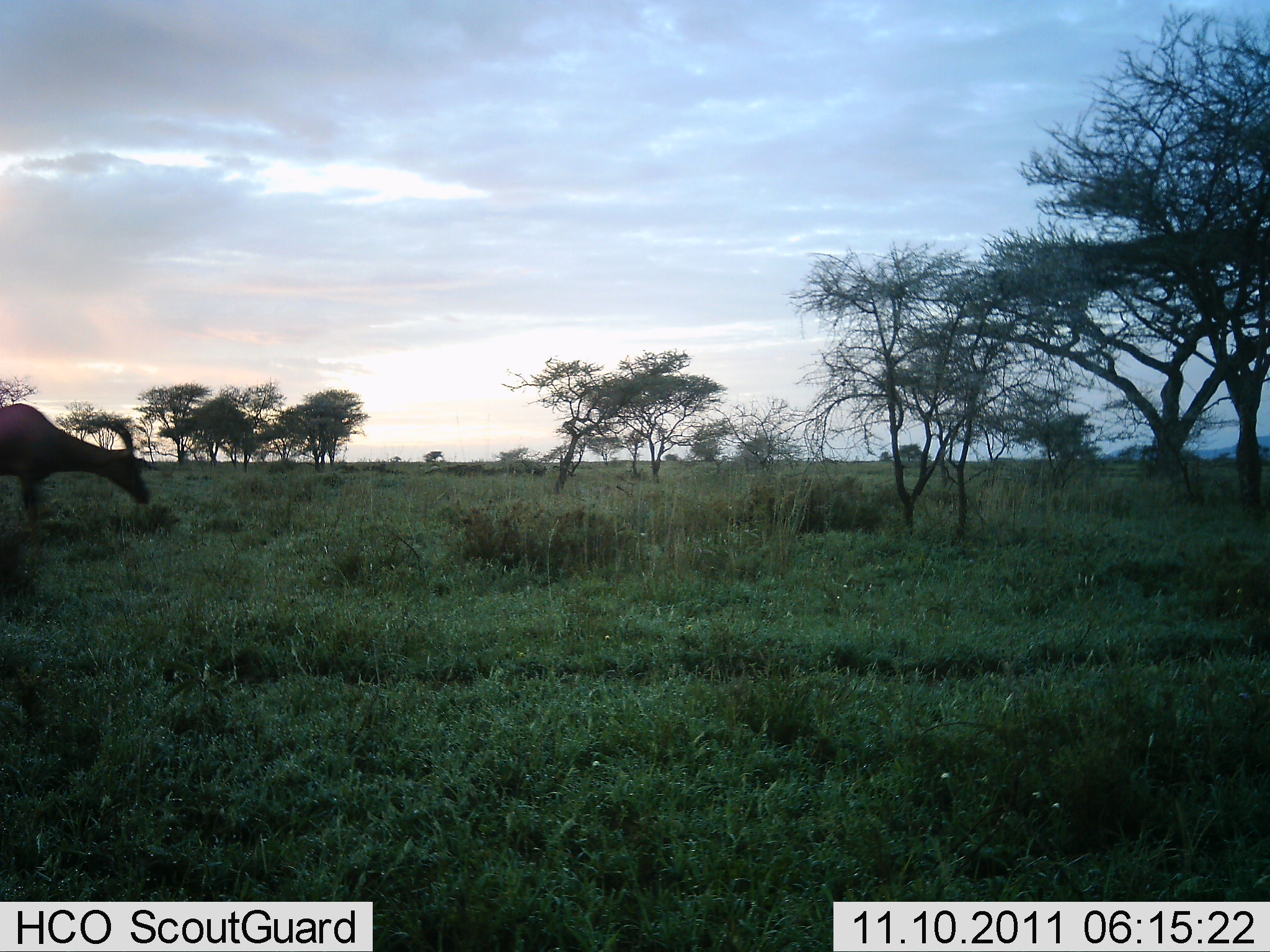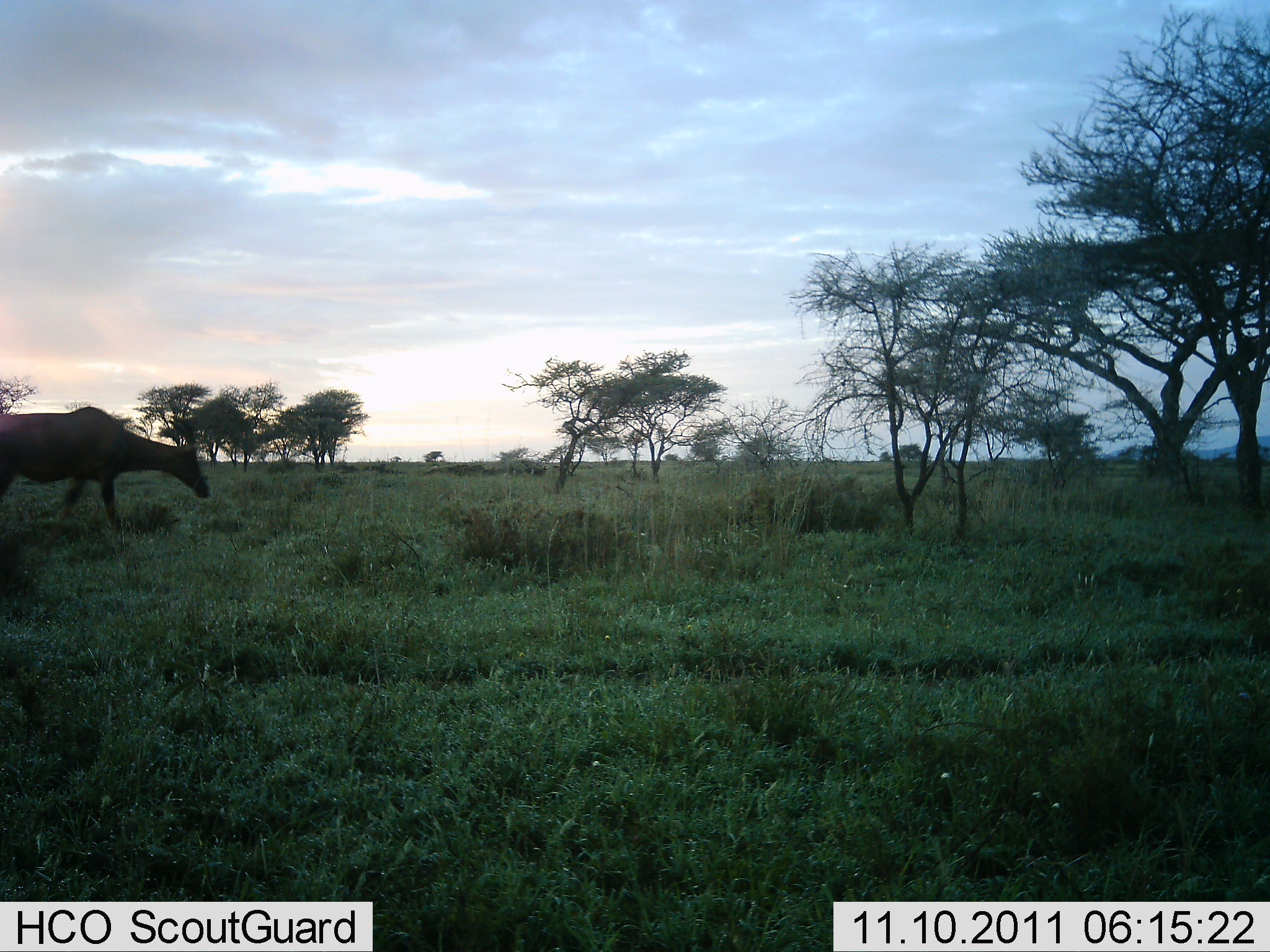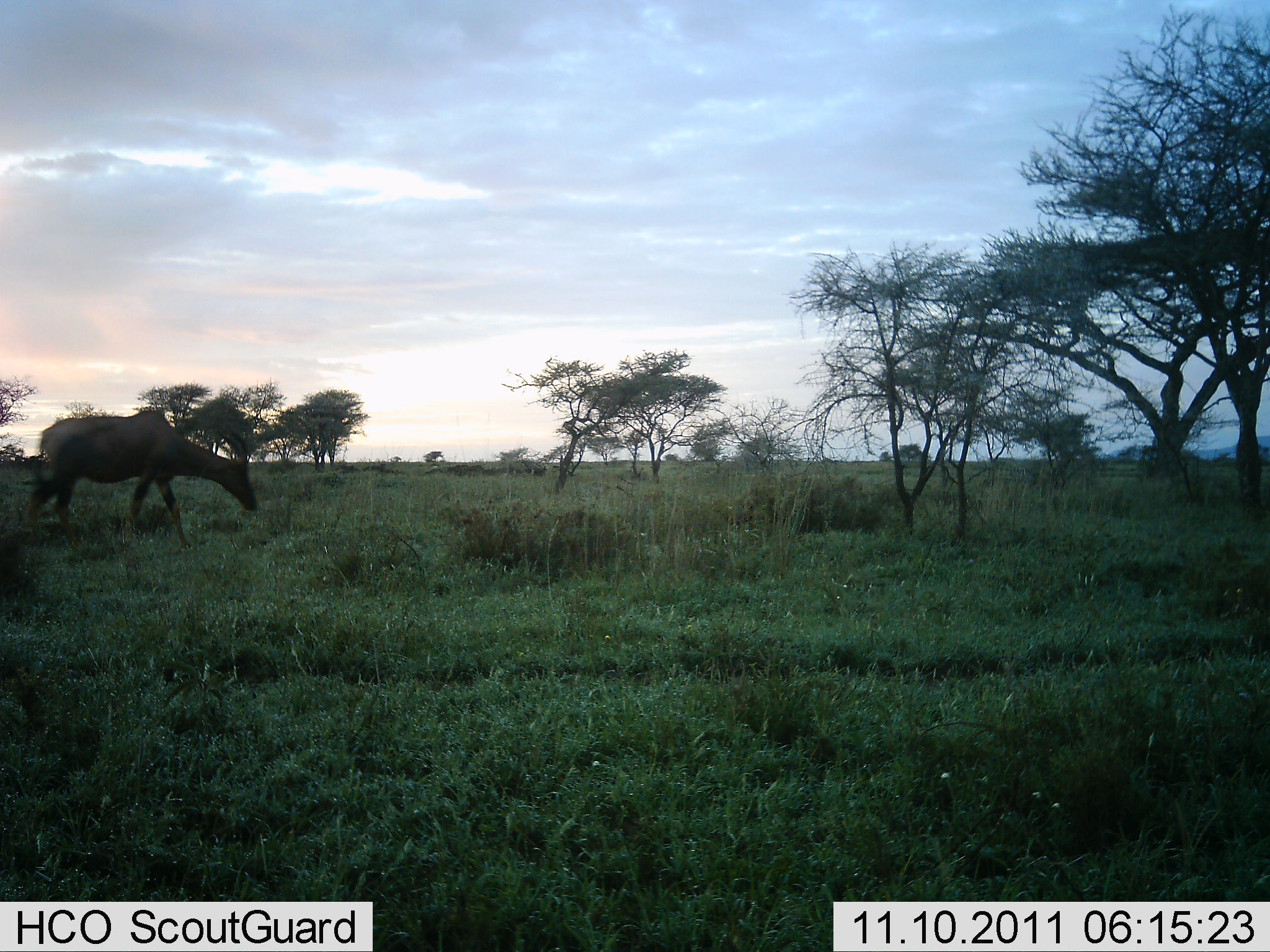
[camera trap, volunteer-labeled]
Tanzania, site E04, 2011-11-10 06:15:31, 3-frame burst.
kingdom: Animalia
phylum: Chordata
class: Mammalia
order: Artiodactyla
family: Bovidae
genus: Damaliscus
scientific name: Damaliscus lunatus jimela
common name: topi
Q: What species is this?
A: Topi (Damaliscus lunatus jimela).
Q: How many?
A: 1.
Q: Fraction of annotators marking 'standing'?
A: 0%.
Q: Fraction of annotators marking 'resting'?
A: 0%.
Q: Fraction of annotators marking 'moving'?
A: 100%.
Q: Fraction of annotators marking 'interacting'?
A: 0%.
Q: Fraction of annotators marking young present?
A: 0%.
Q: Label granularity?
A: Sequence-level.